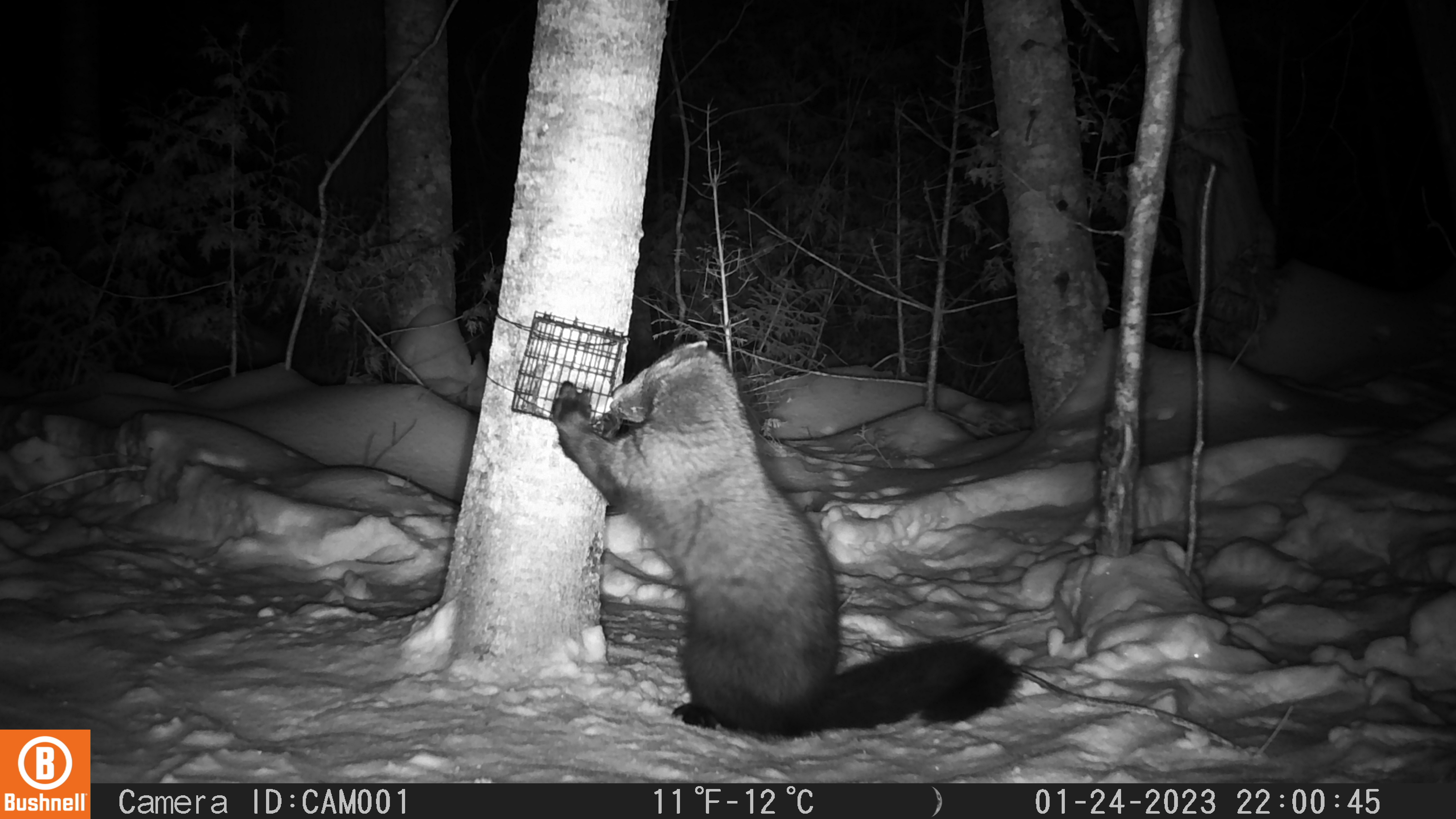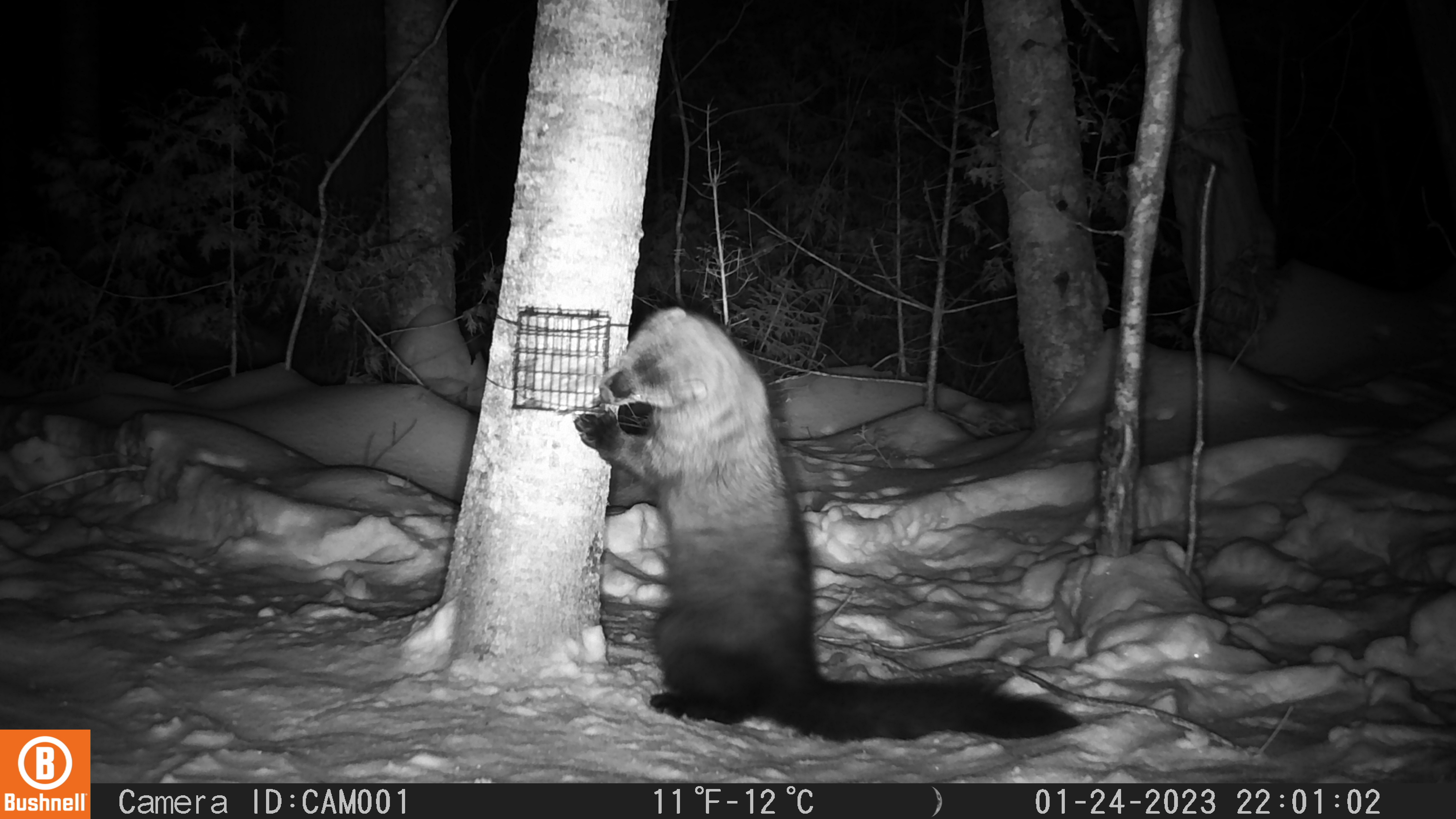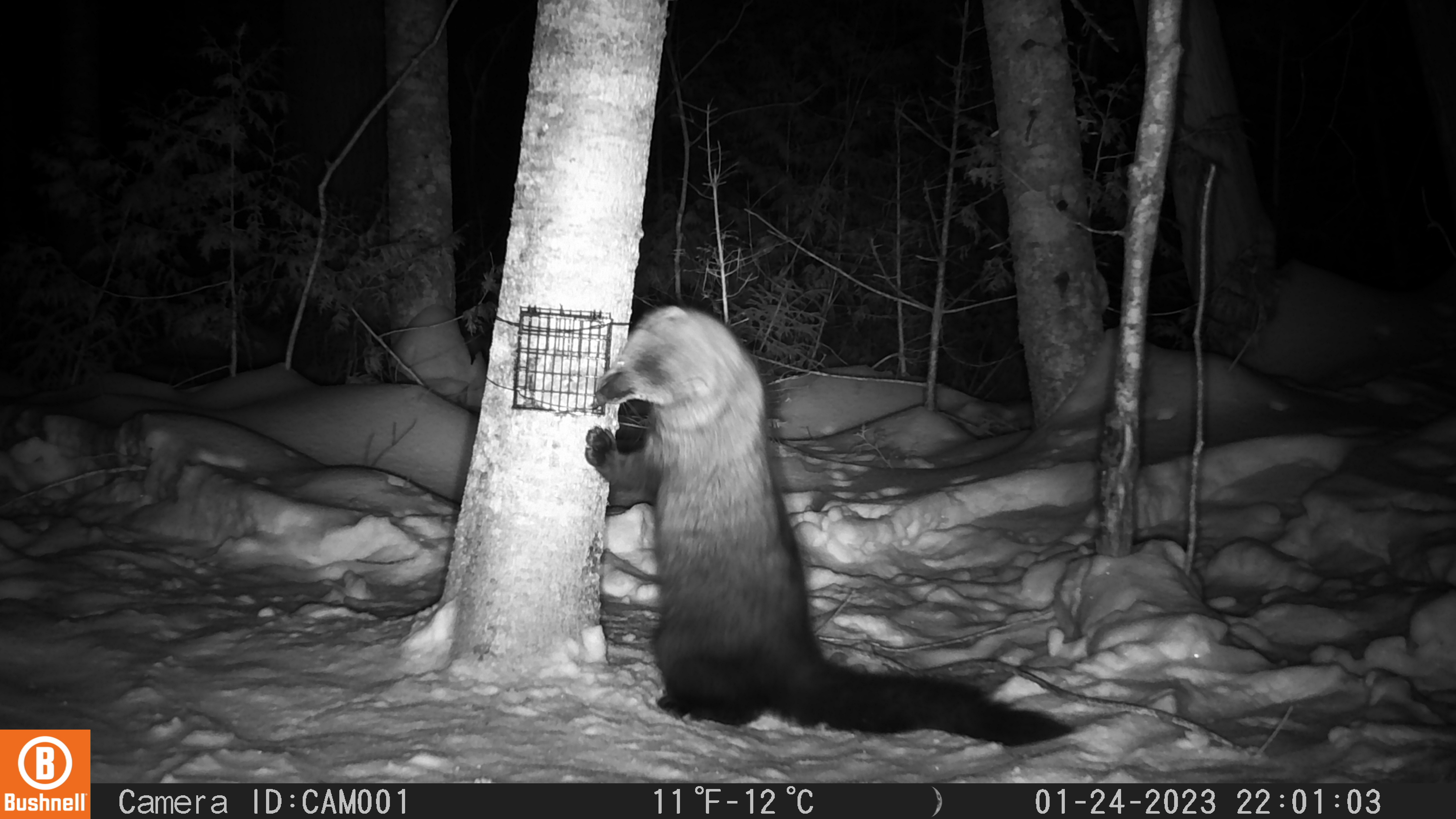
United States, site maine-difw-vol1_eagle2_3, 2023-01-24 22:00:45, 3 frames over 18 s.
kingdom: Animalia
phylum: Chordata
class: Mammalia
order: Carnivora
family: Mustelidae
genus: Pekania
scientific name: Pekania pennanti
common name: fisher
Fisher (Pekania pennanti).